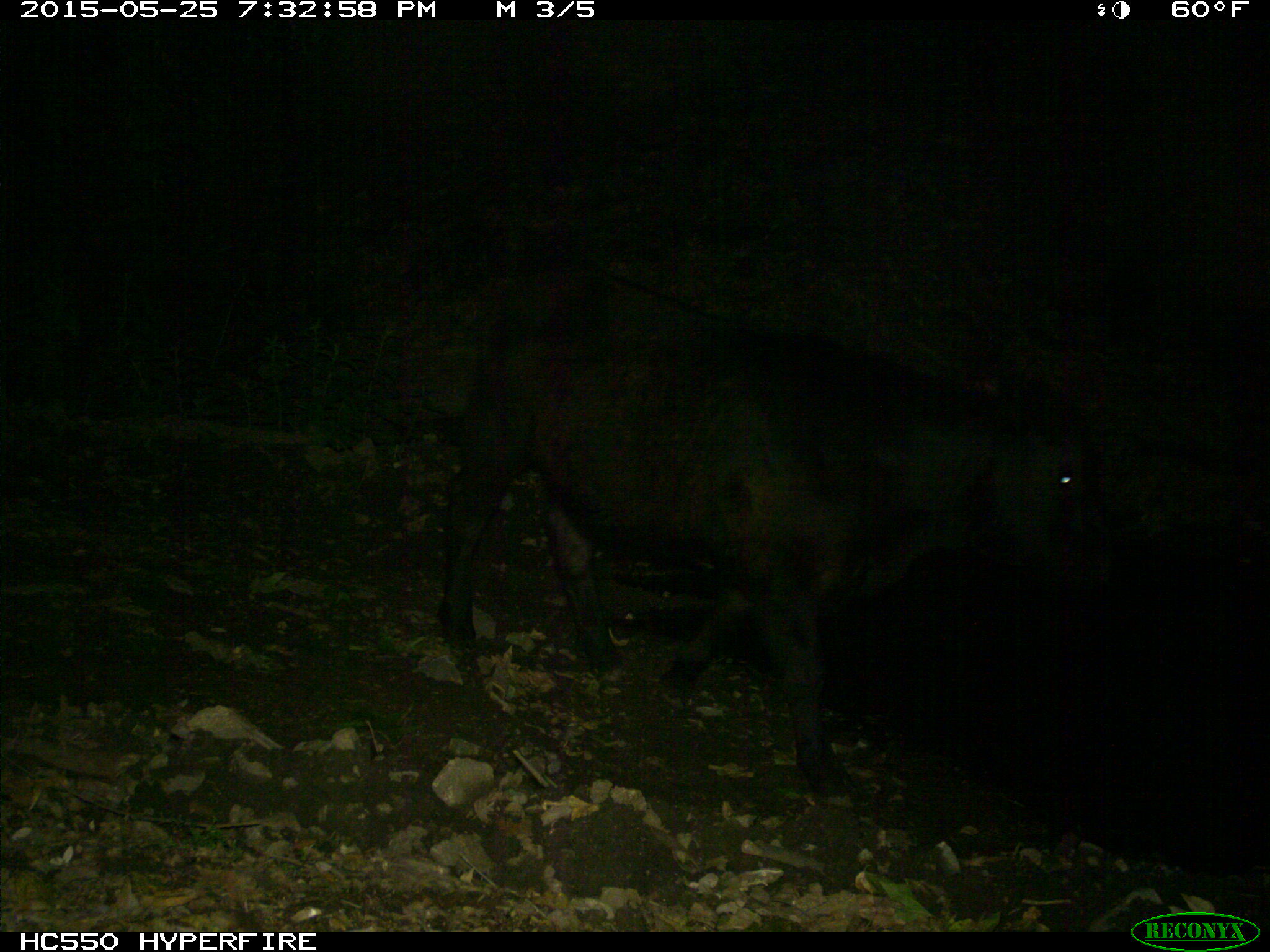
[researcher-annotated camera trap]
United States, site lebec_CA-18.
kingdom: Animalia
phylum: Chordata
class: Mammalia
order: Artiodactyla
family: Bovidae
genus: Bos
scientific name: Bos taurus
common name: domestic cow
Bos taurus (domestic cow).